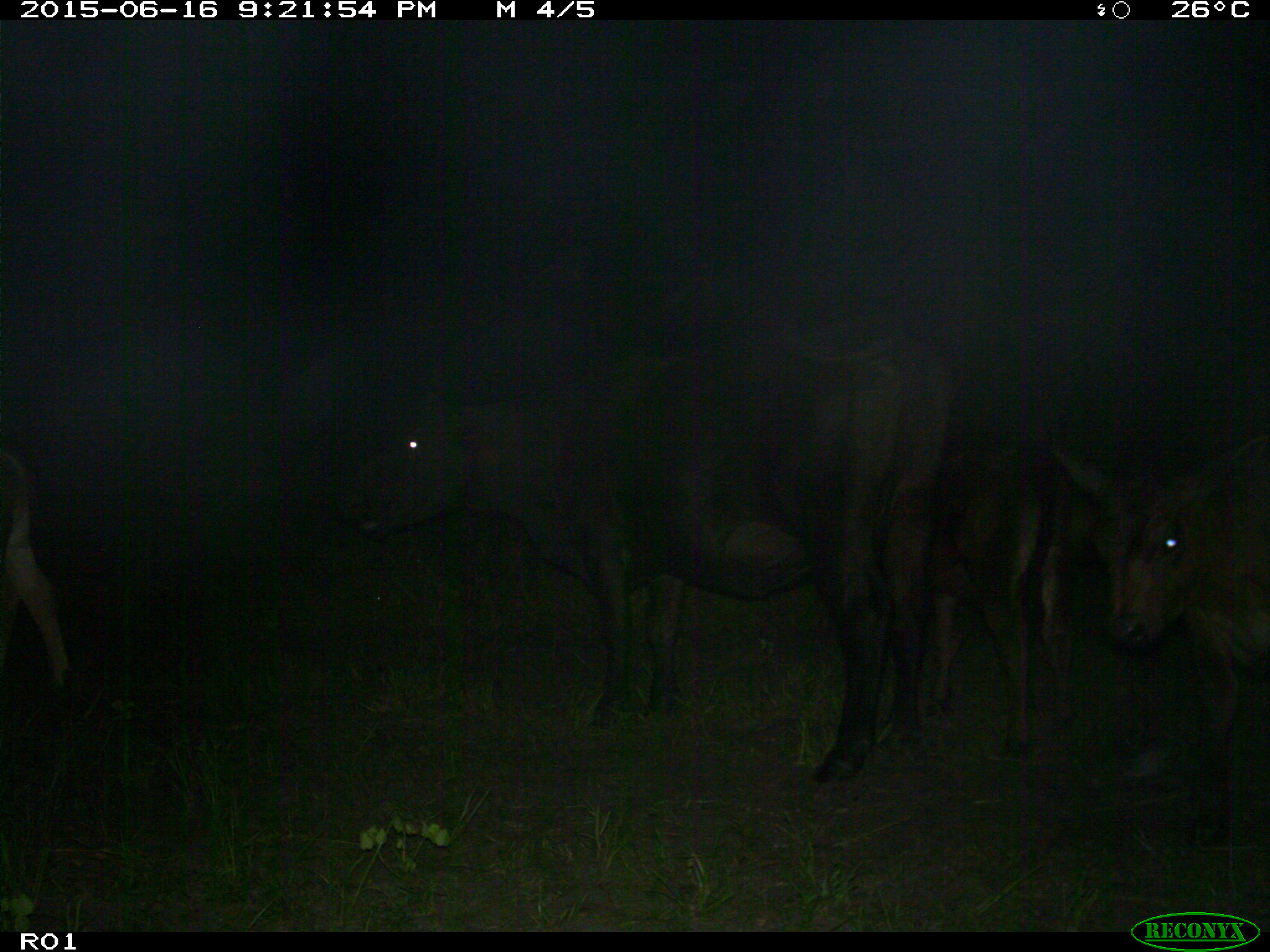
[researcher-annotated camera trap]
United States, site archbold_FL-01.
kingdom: Animalia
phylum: Chordata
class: Mammalia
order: Artiodactyla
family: Bovidae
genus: Bos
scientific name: Bos taurus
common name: domestic cow